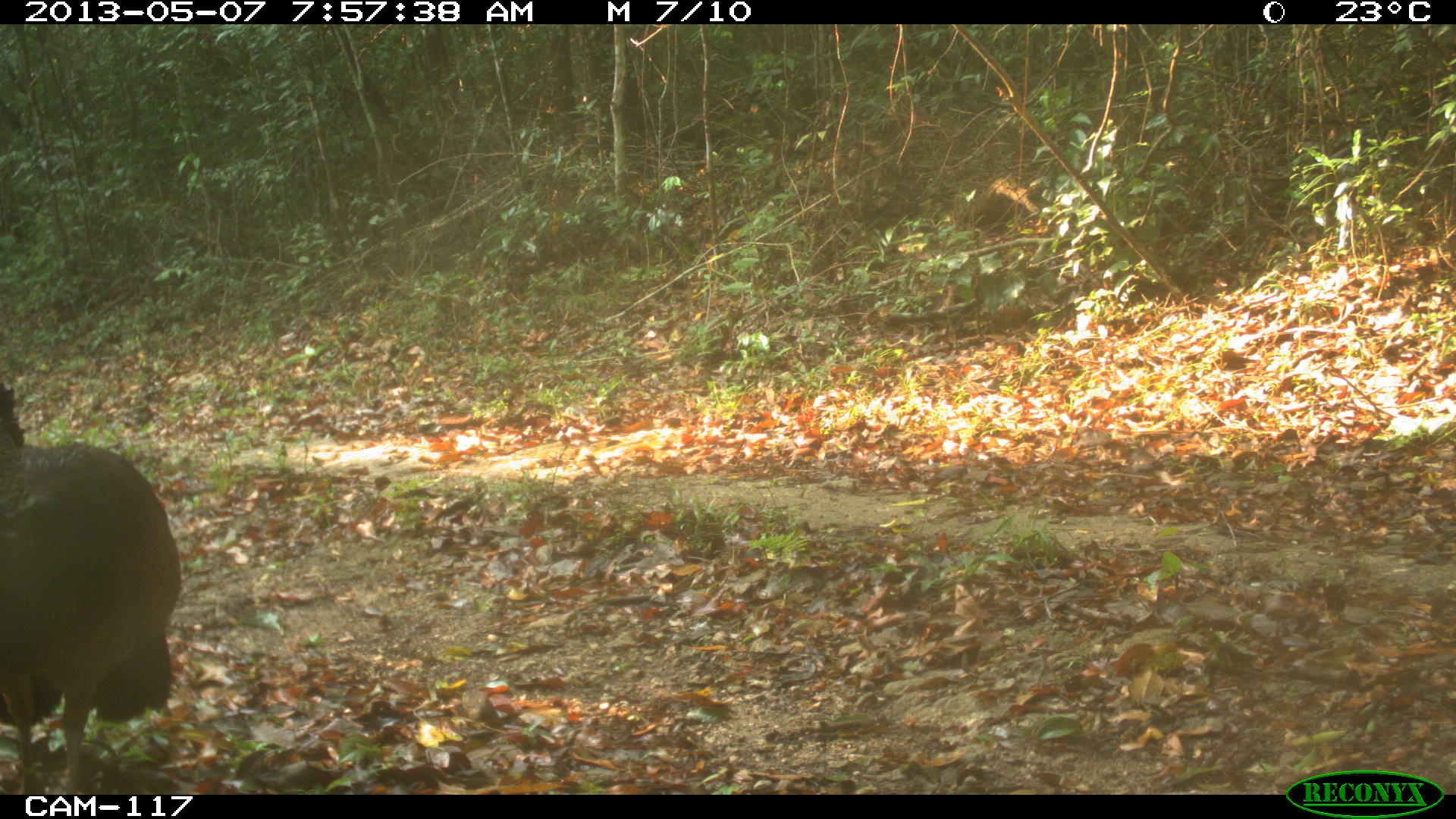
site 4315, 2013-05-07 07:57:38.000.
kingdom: Animalia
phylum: Chordata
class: Aves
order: Galliformes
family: Cracidae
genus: Crax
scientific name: Crax rubra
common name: great curassow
Crax rubra (great curassow), count 1, sex female.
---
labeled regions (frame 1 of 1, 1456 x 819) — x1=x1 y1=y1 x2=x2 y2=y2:
crax rubra: x1=0 y1=377 x2=183 y2=794